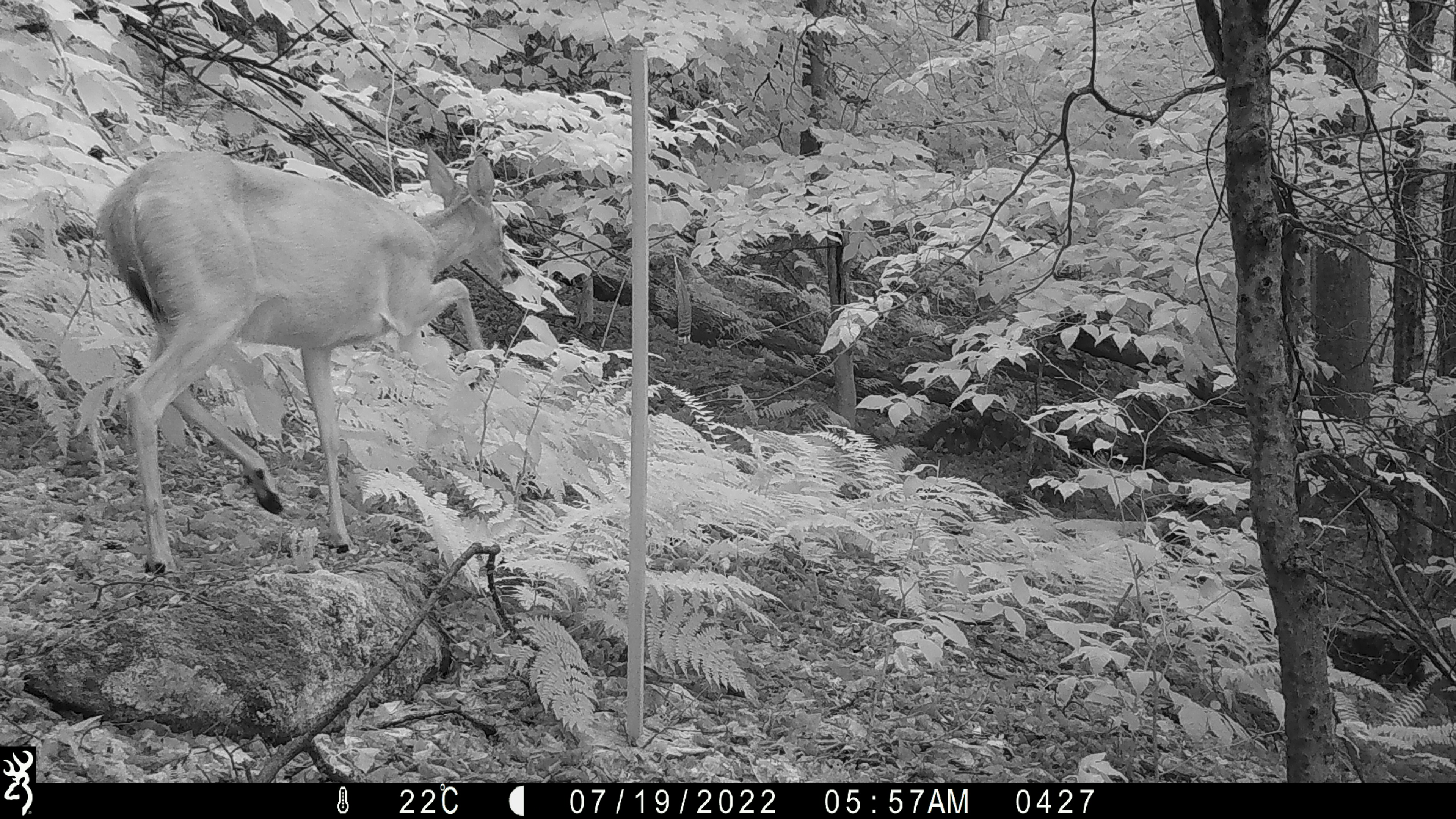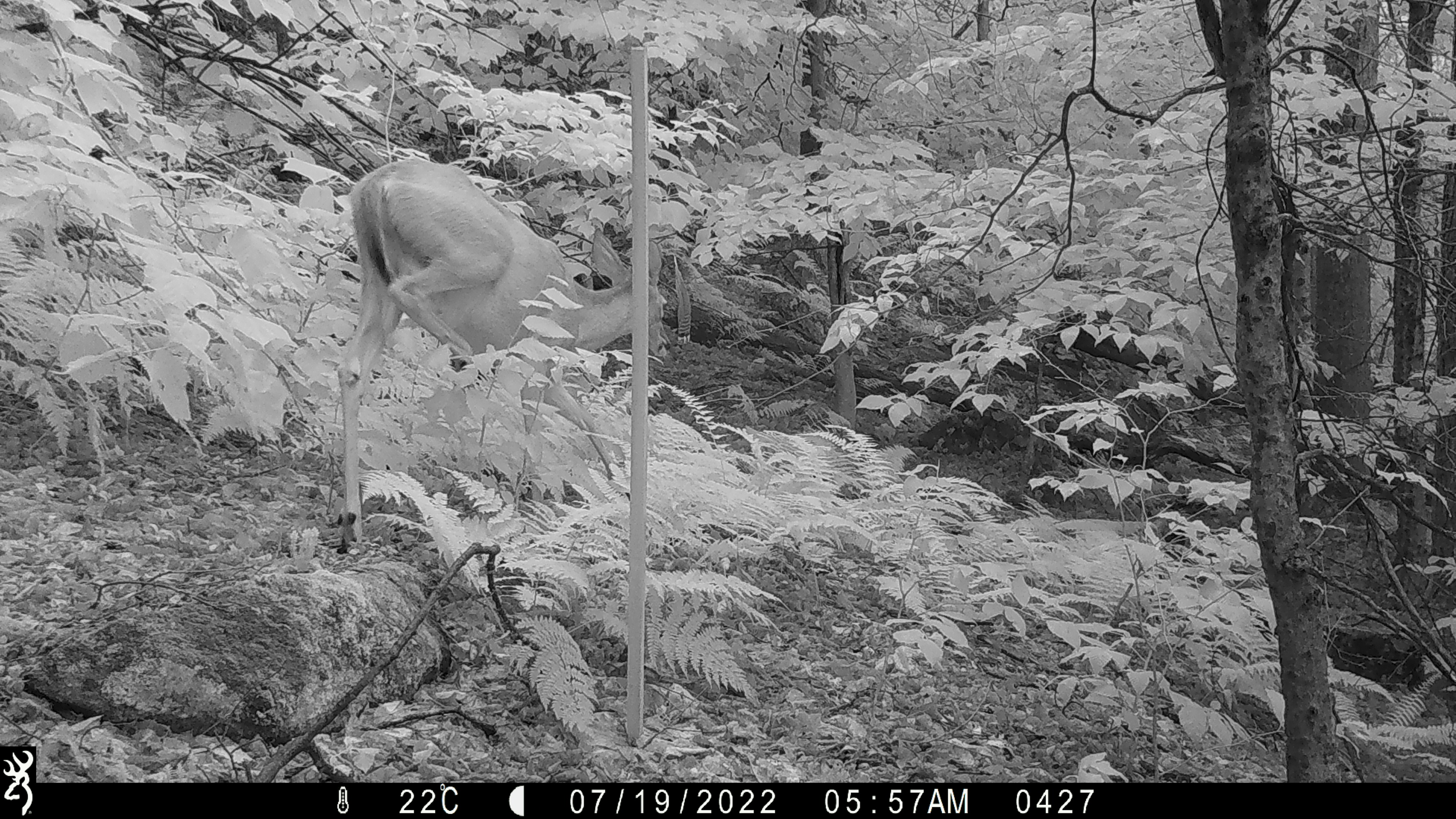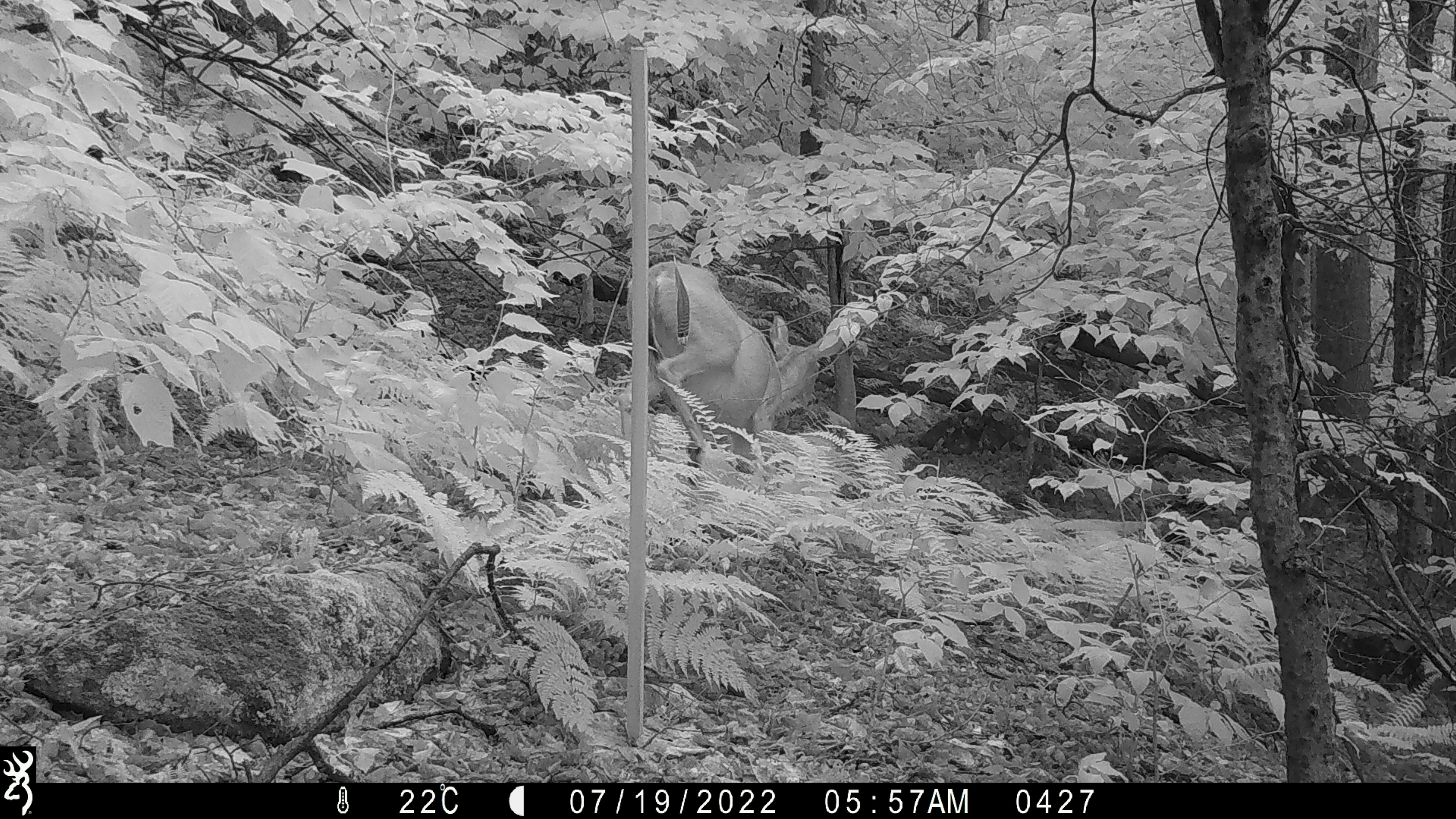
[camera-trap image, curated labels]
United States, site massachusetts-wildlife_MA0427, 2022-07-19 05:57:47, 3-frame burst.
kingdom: Animalia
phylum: Chordata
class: Mammalia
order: Artiodactyla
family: Cervidae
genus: Odocoileus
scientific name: Odocoileus virginianus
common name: white-tailed deer